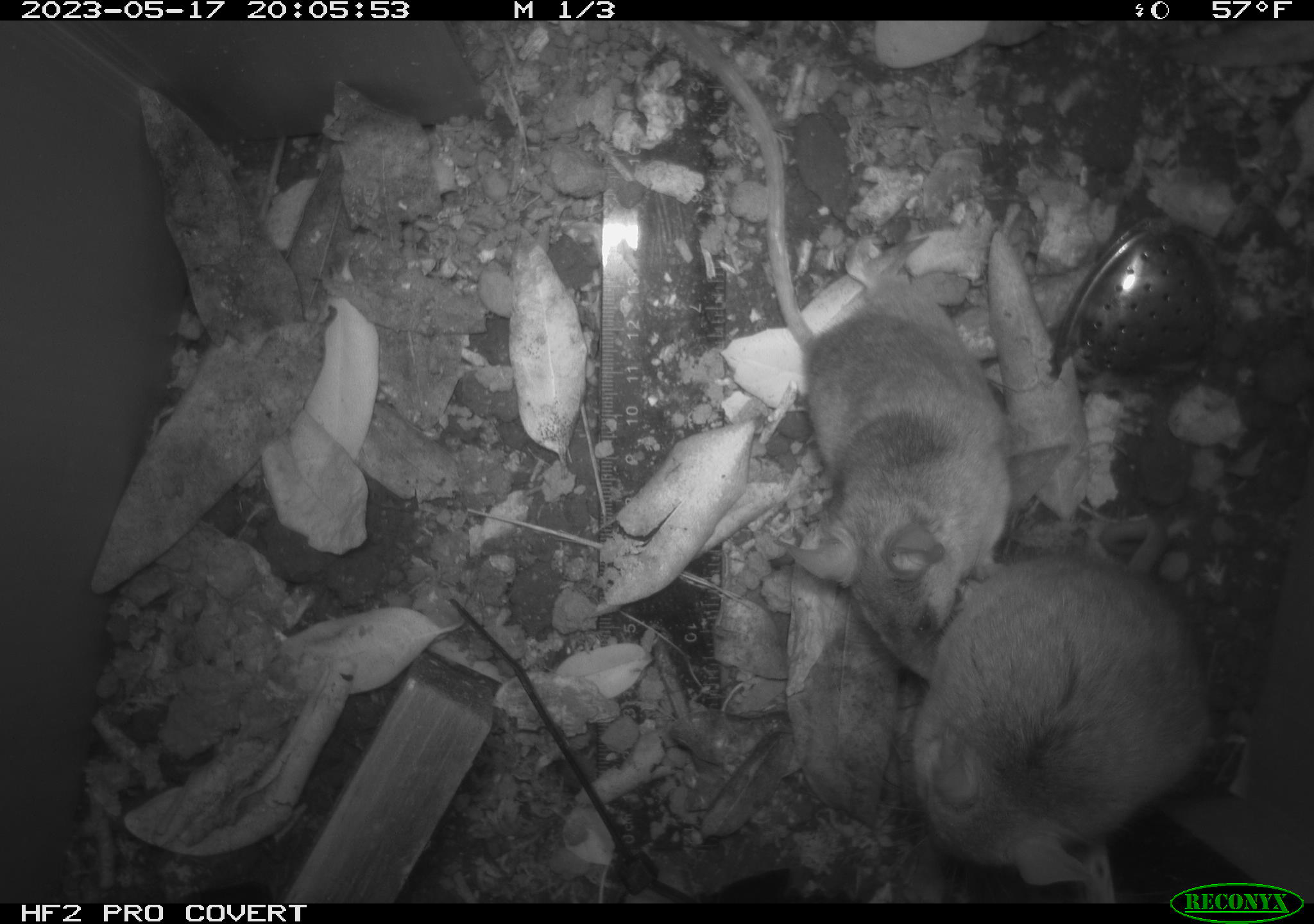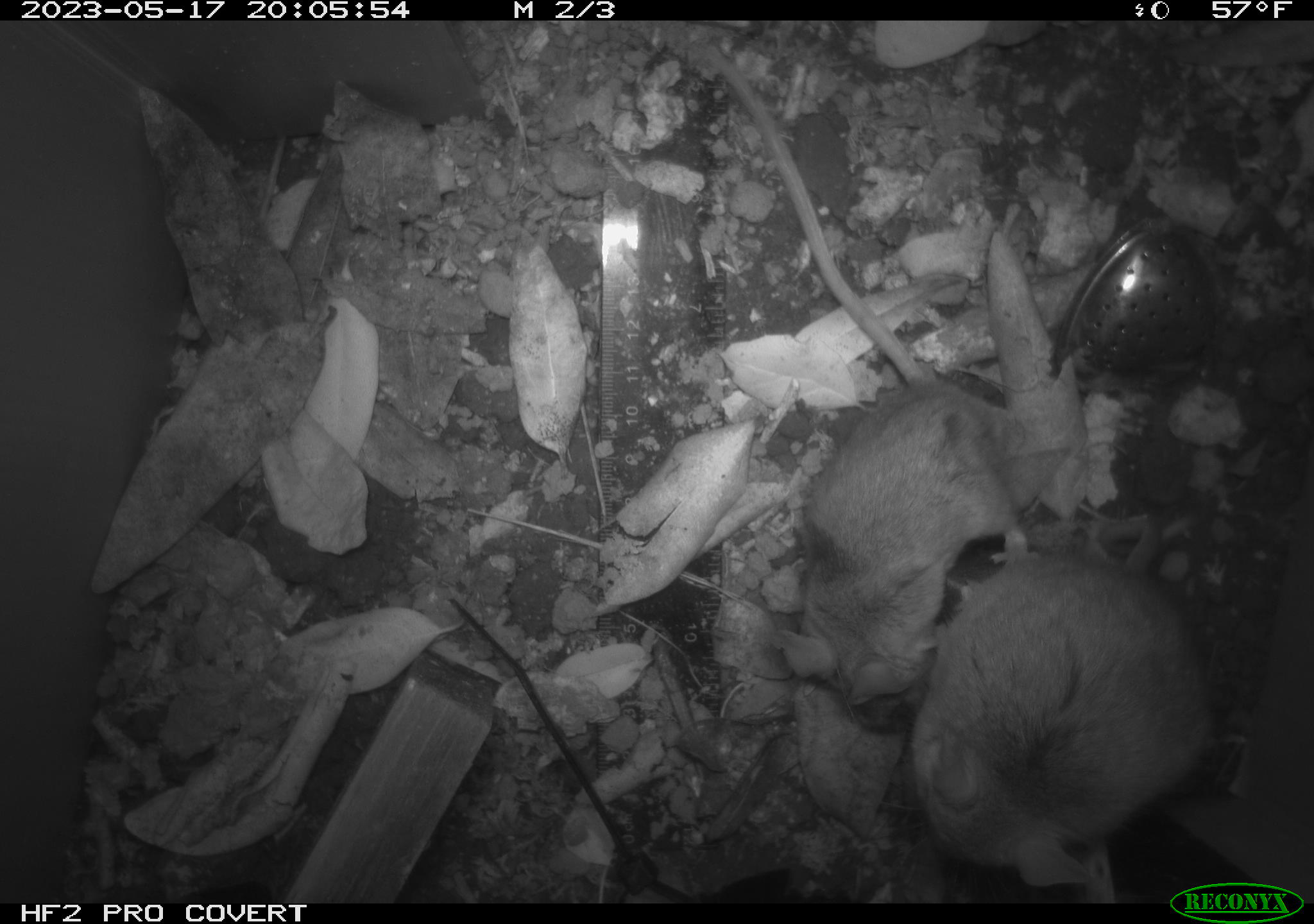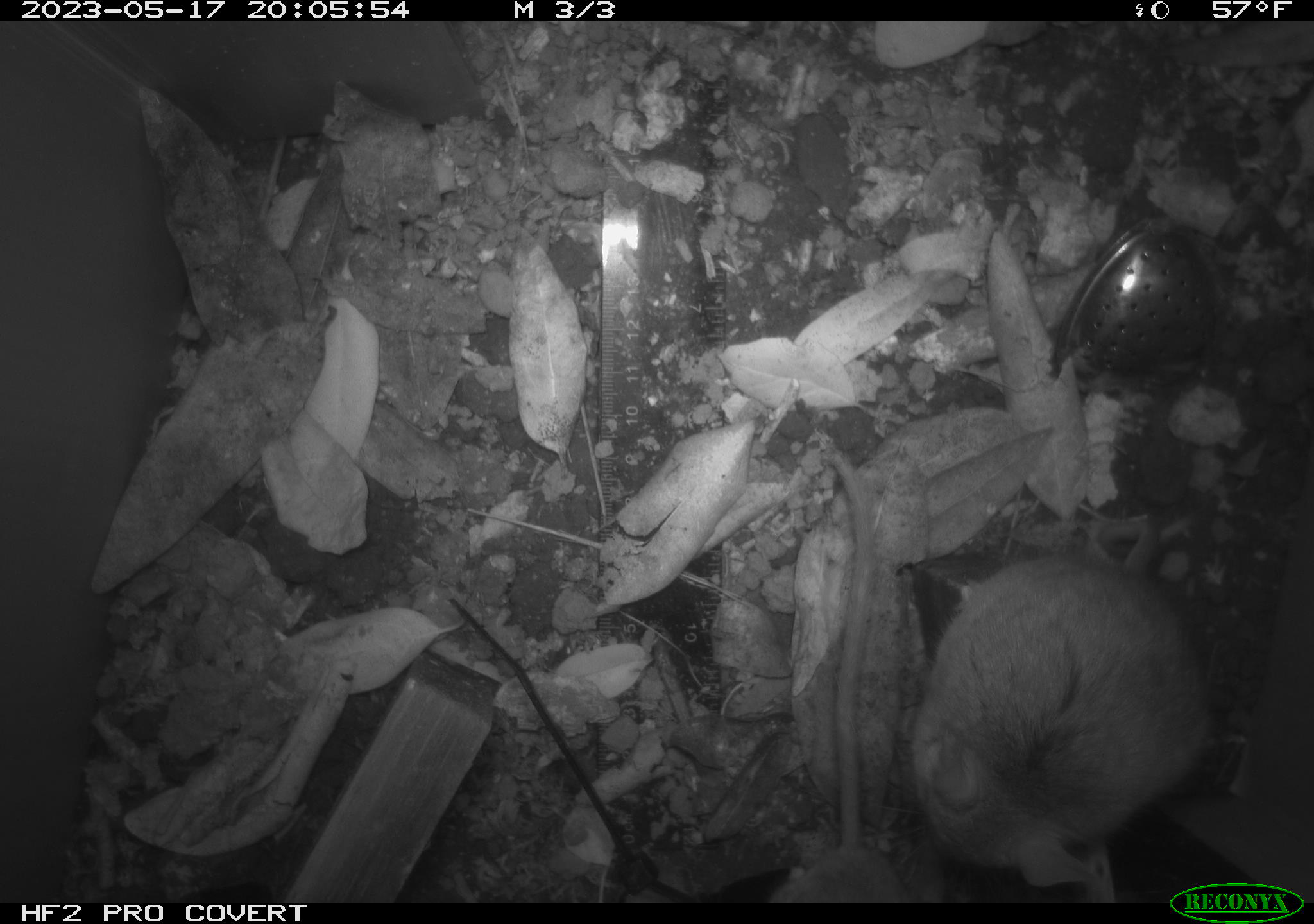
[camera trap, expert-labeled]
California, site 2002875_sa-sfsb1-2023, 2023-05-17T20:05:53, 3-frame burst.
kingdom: Animalia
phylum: Chordata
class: Mammalia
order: Rodentia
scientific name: Rodentia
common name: mouse species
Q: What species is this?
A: Mouse species (Rodentia).